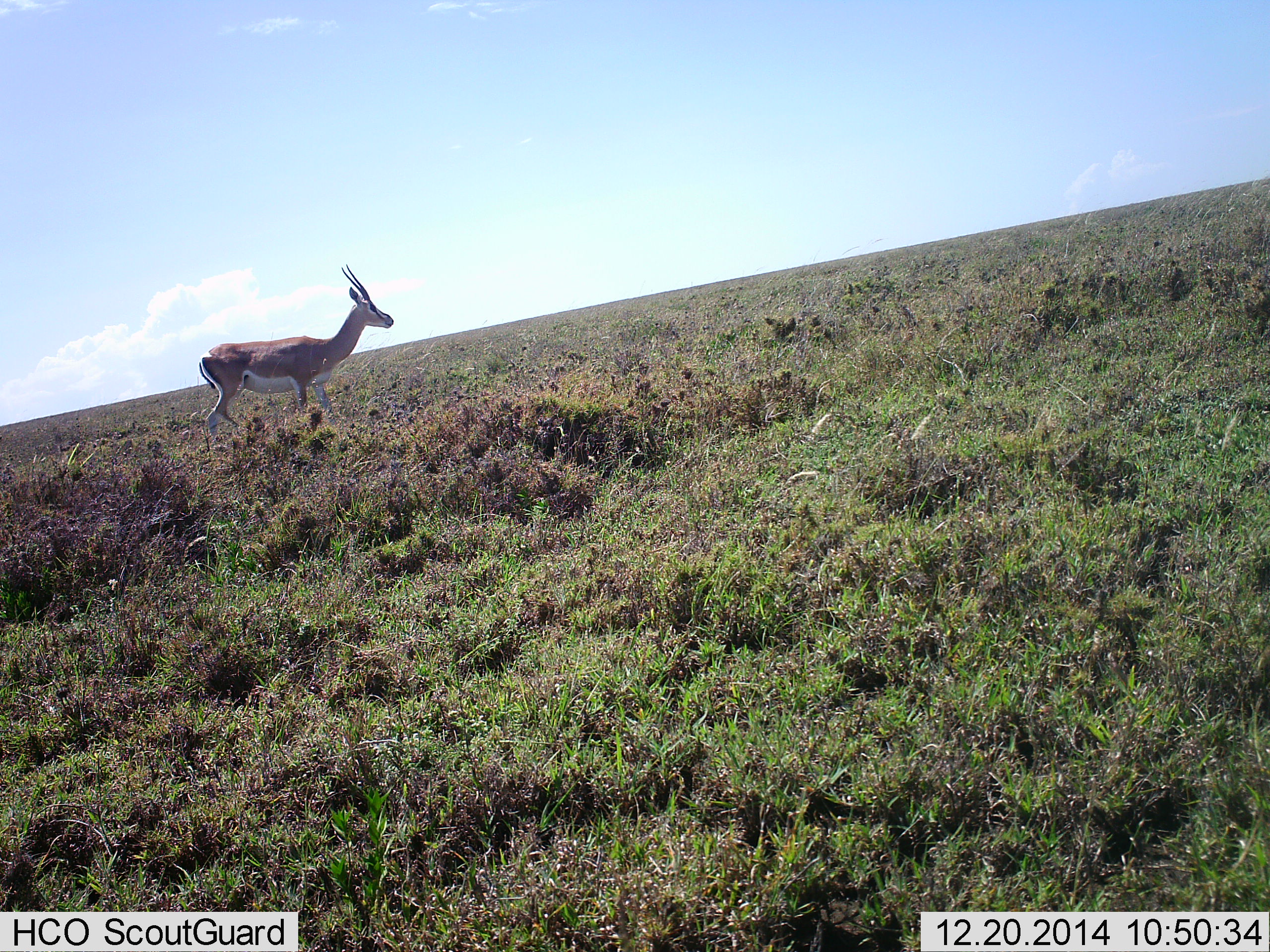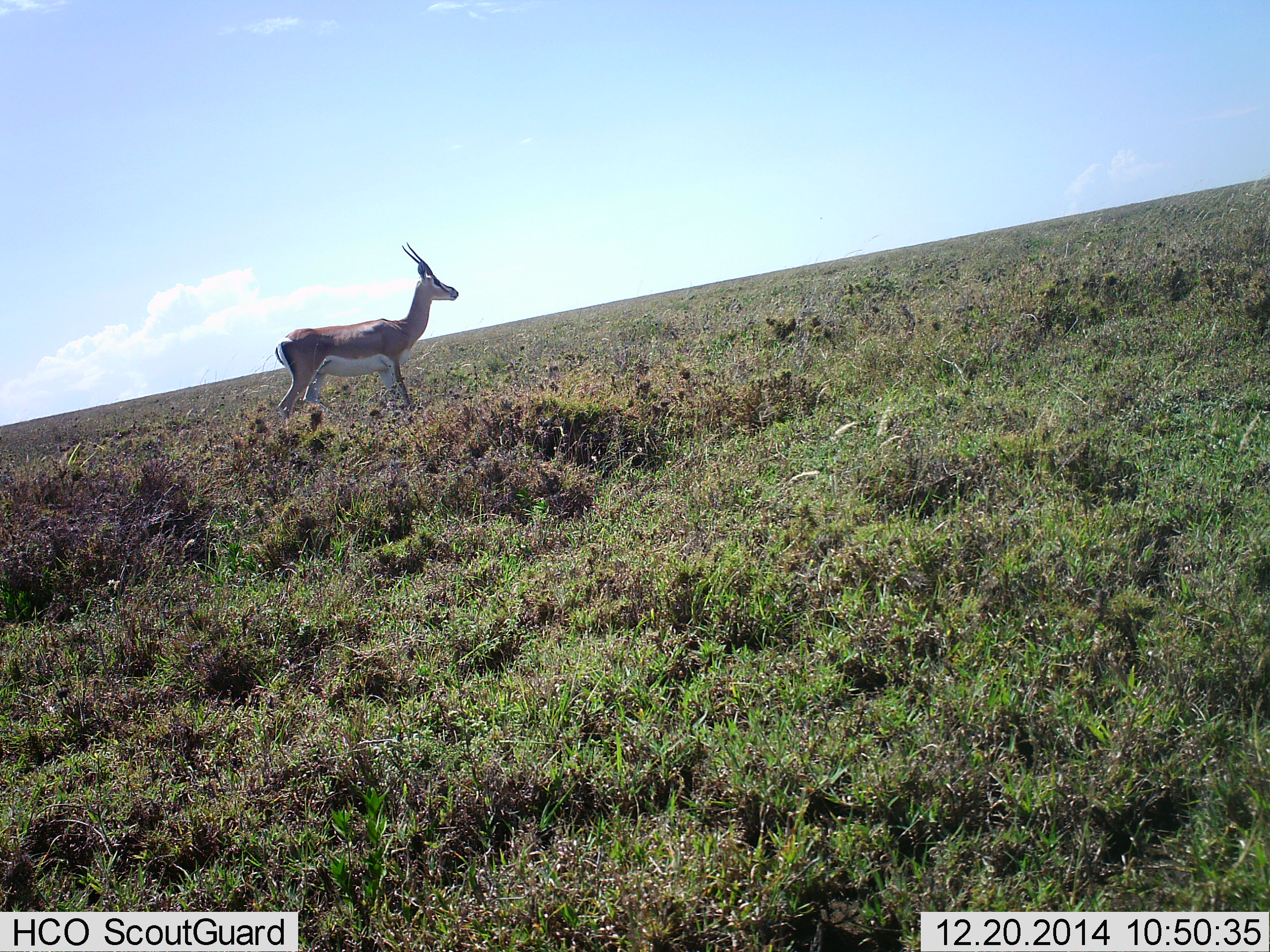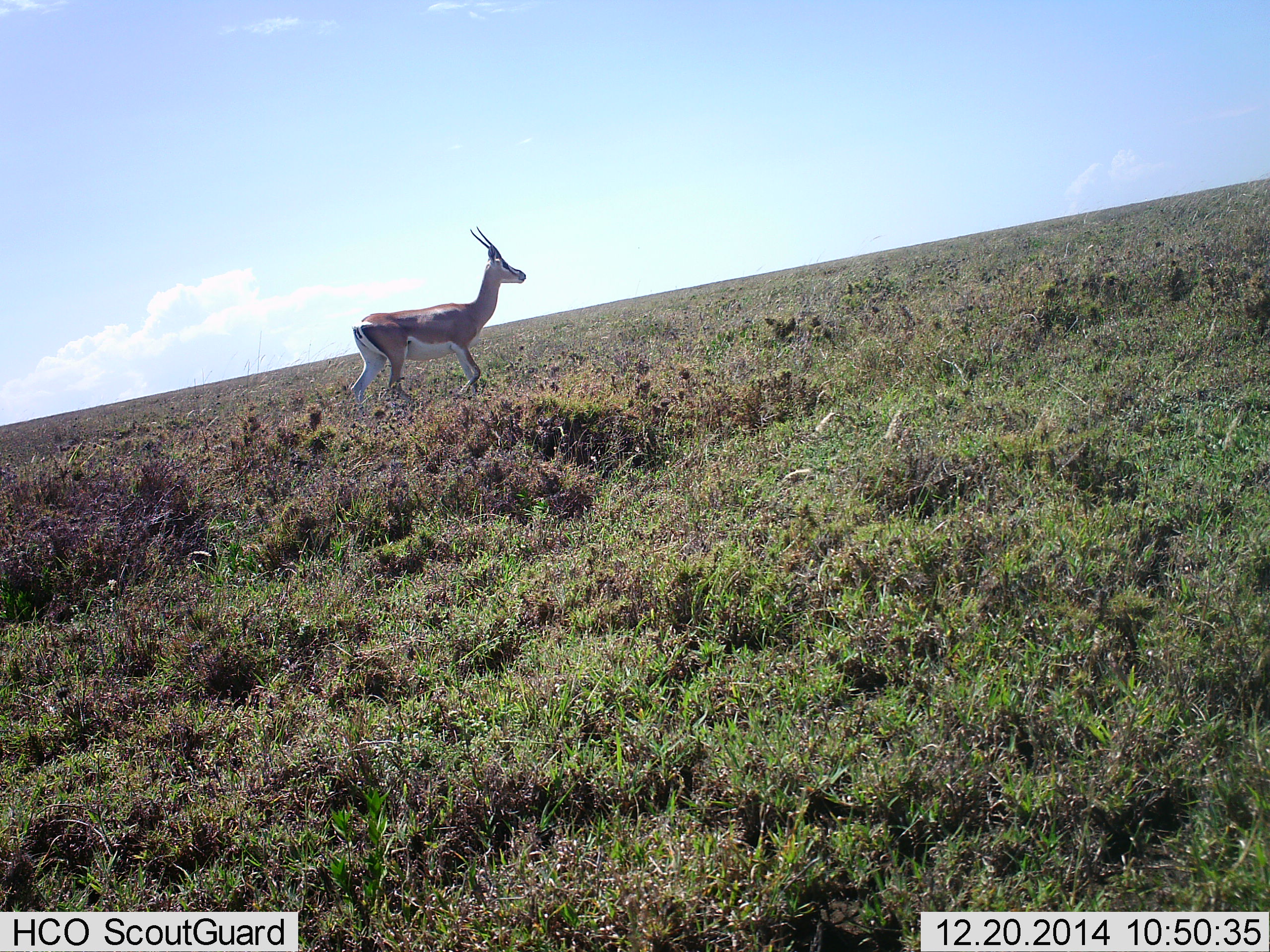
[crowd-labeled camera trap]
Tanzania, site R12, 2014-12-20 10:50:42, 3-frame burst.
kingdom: Animalia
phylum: Chordata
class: Mammalia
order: Artiodactyla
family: Bovidae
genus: Nanger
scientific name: Nanger granti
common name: grant's gazelle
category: gazellegrants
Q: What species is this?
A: Gazellegrants (grant's gazelle) (Nanger granti).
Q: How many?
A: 1.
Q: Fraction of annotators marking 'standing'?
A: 30%.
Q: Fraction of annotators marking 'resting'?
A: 0%.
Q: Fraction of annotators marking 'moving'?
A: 70%.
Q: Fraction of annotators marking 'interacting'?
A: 0%.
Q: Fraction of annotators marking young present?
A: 0%.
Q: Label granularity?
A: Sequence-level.